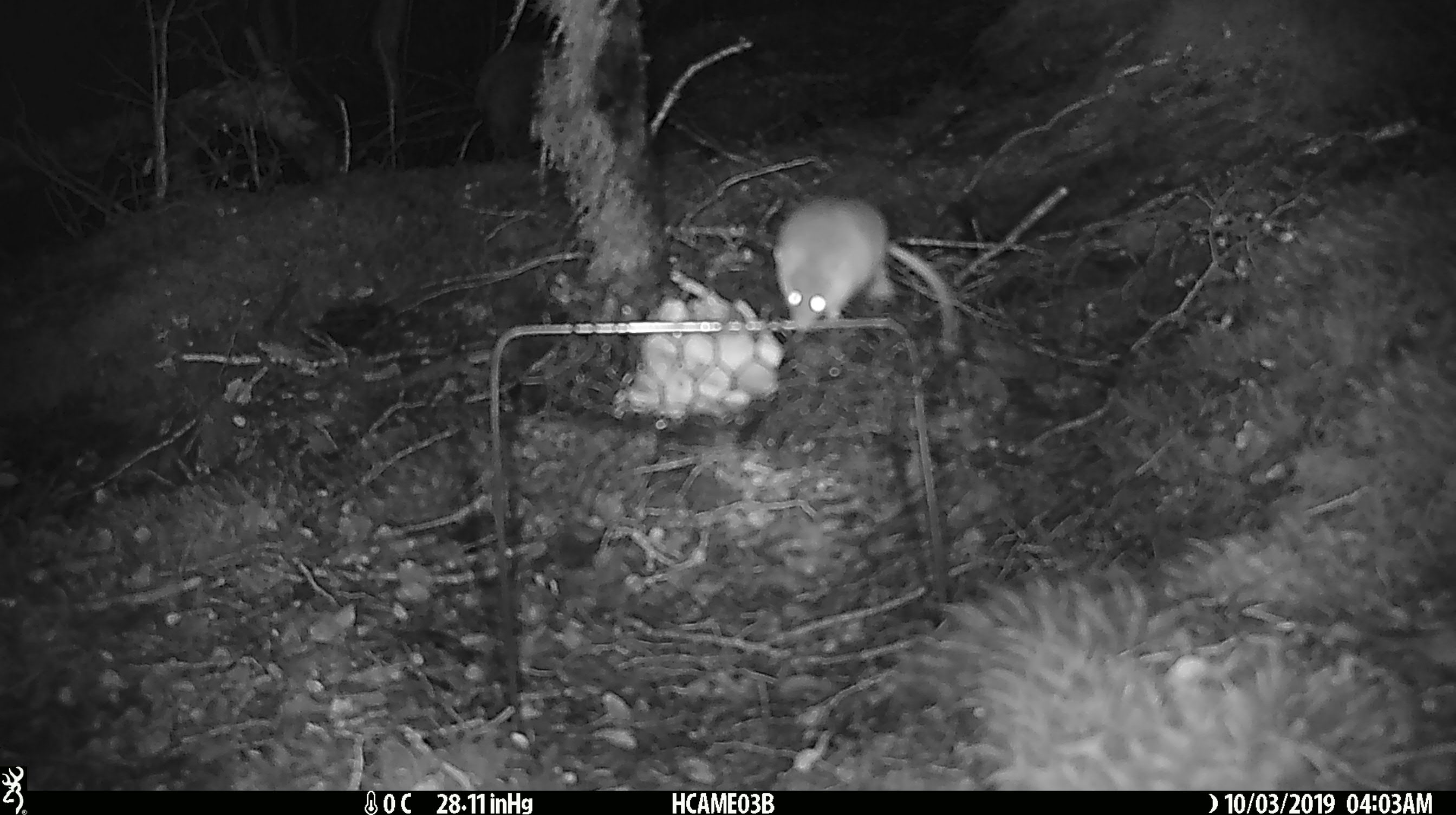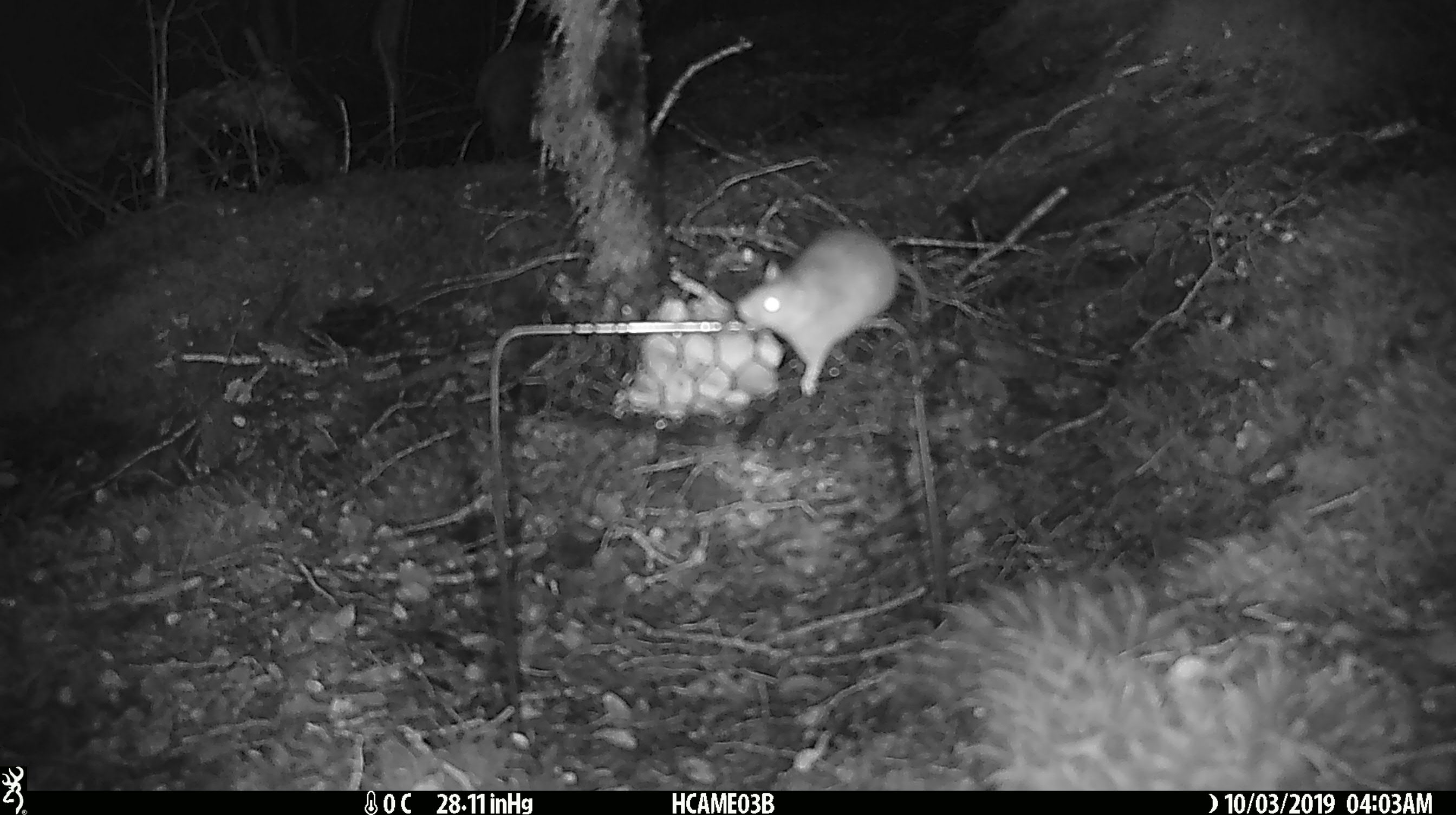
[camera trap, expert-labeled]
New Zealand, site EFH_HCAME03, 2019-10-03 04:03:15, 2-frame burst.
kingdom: Animalia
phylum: Chordata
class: Mammalia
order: Rodentia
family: Muridae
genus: Mus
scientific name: Mus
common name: mouse